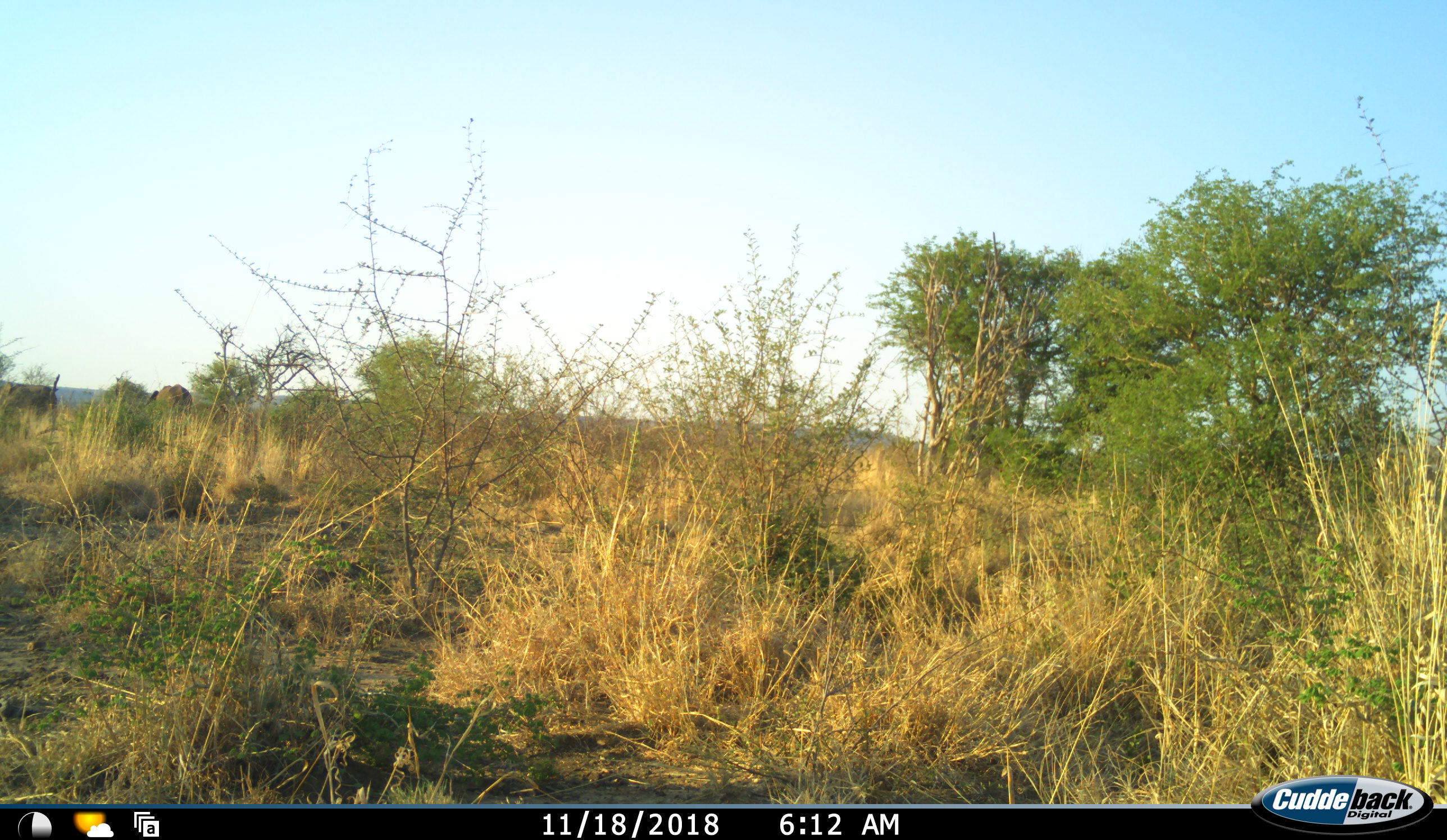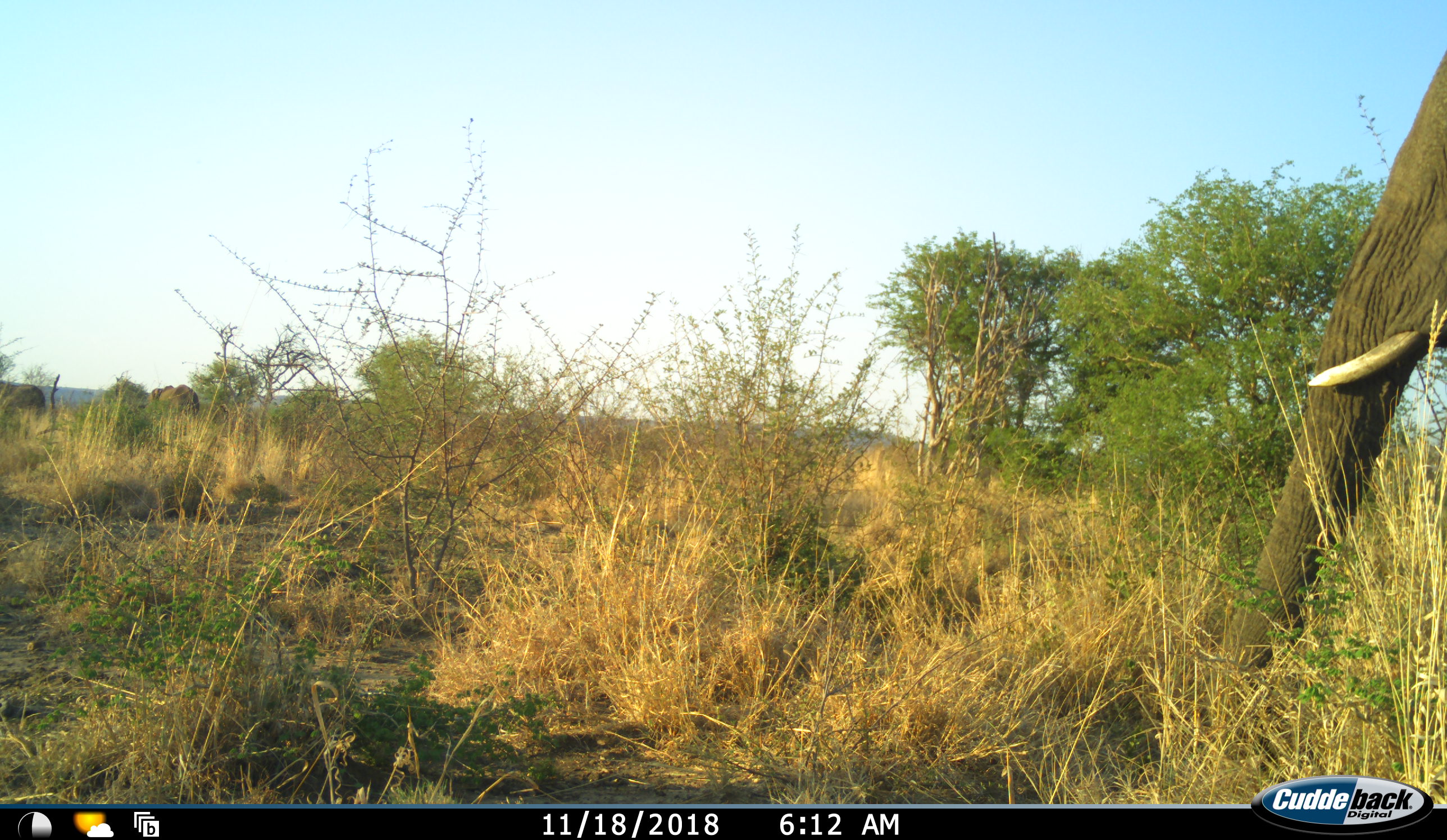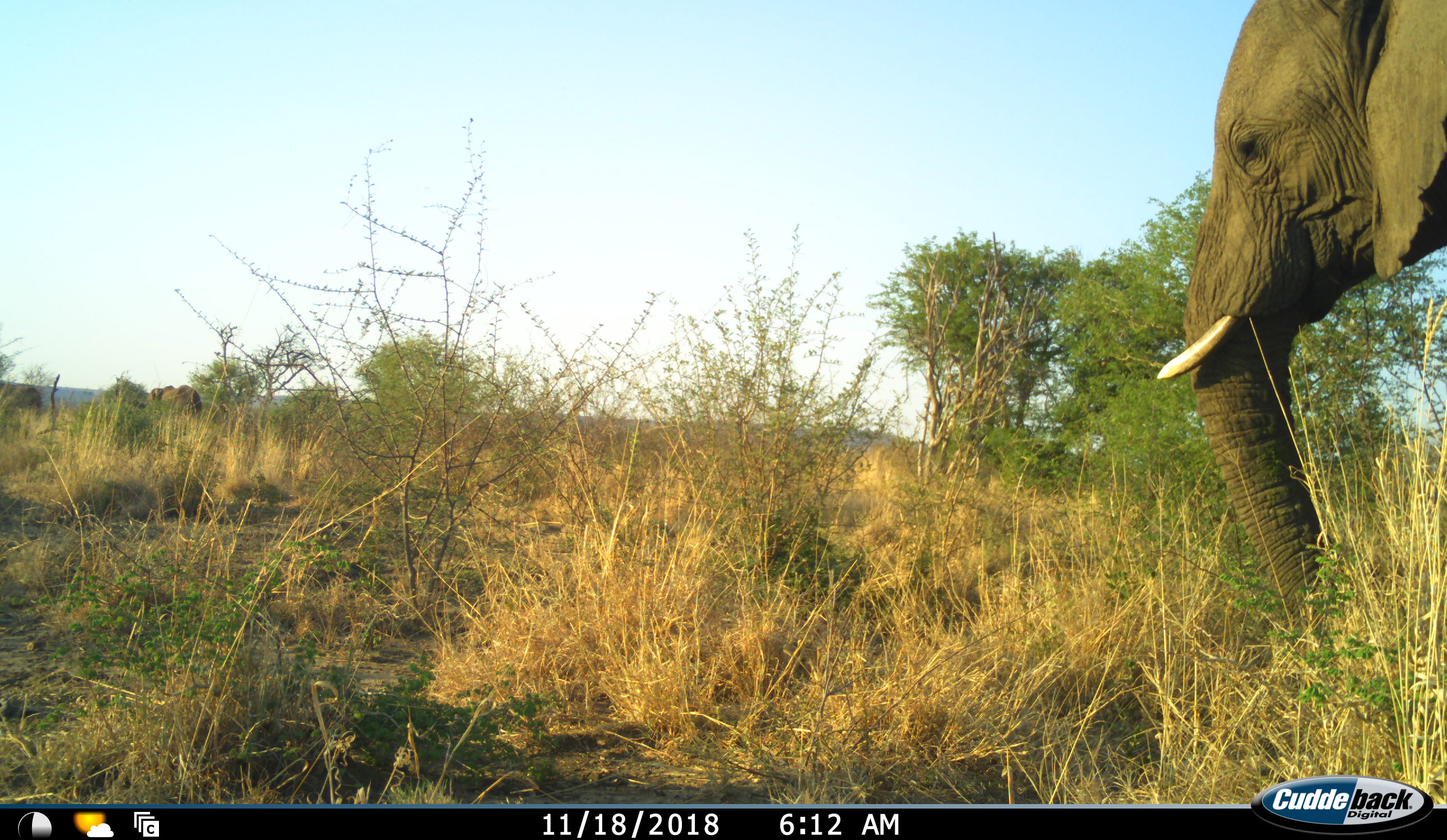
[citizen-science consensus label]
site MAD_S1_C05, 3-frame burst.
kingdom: Animalia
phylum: Chordata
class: Mammalia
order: Proboscidea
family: Elephantidae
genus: Loxodonta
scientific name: Loxodonta africana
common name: african bush elephant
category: elephant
Elephant (african bush elephant) (Loxodonta africana), count 3. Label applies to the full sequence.